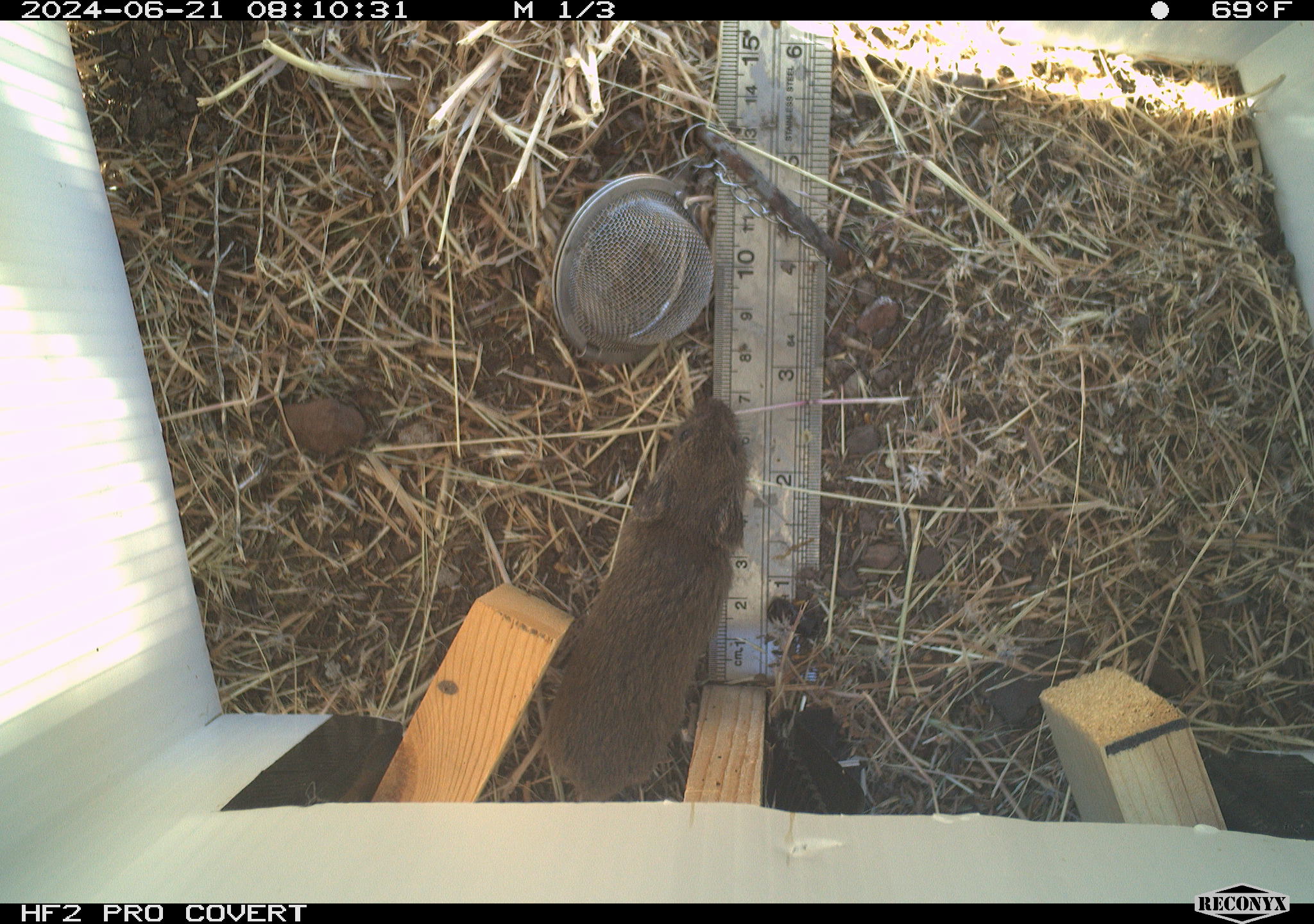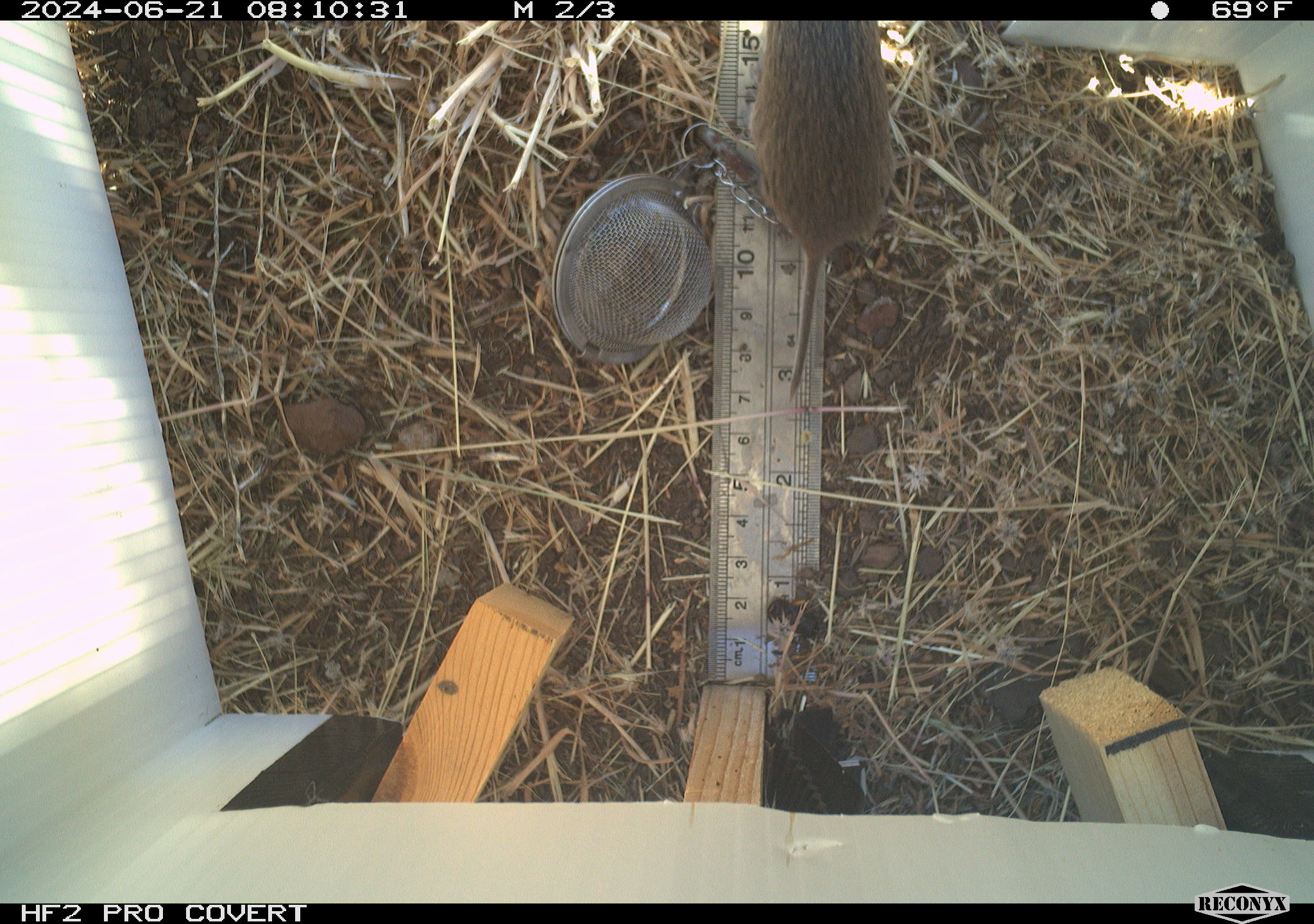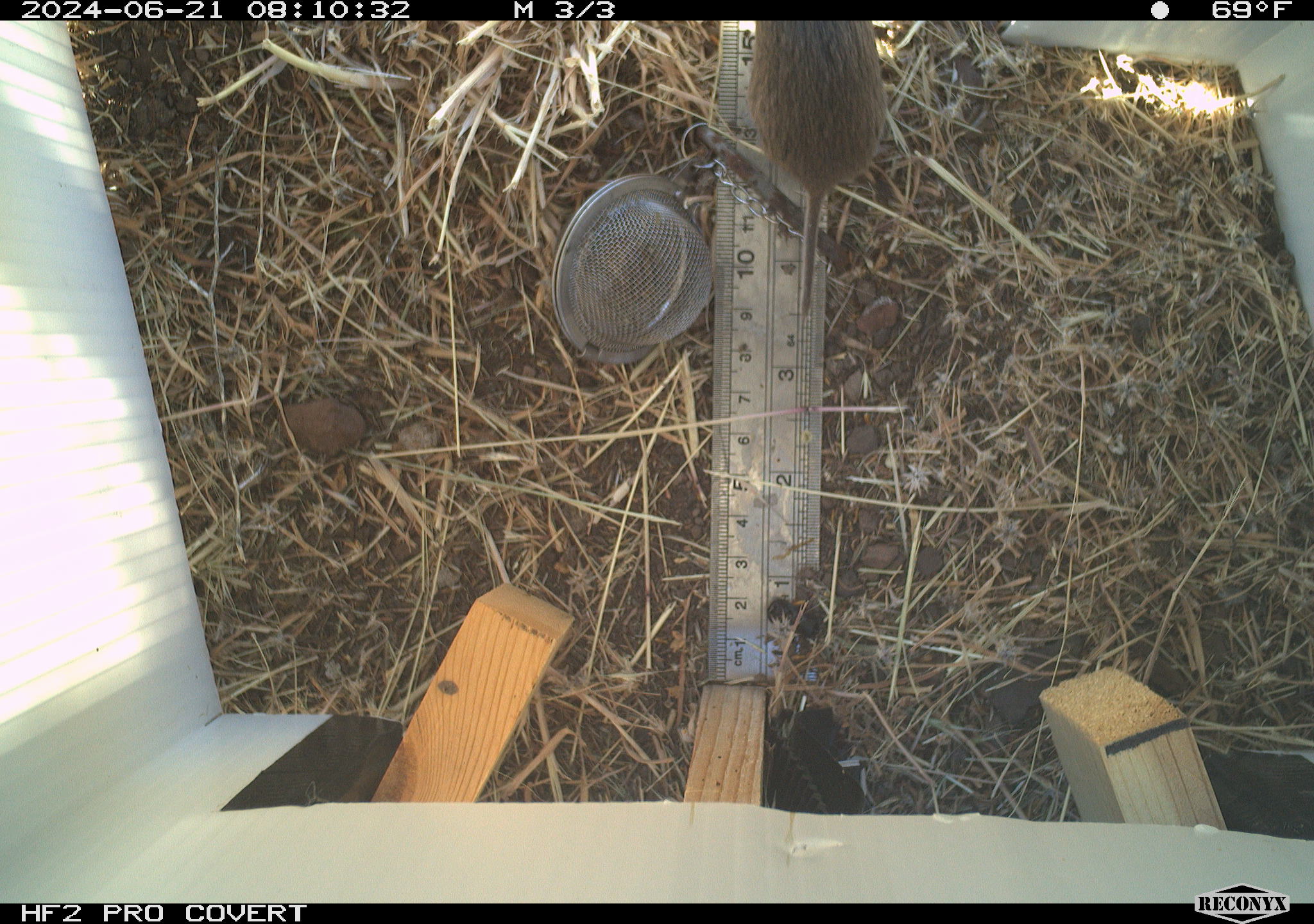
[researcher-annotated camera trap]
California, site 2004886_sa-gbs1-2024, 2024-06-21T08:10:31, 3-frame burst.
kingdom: Animalia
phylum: Chordata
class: Mammalia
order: Rodentia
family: Cricetidae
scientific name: Arvicolinae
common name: voles, lemmings, and muskrats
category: arvicolinae subfamily